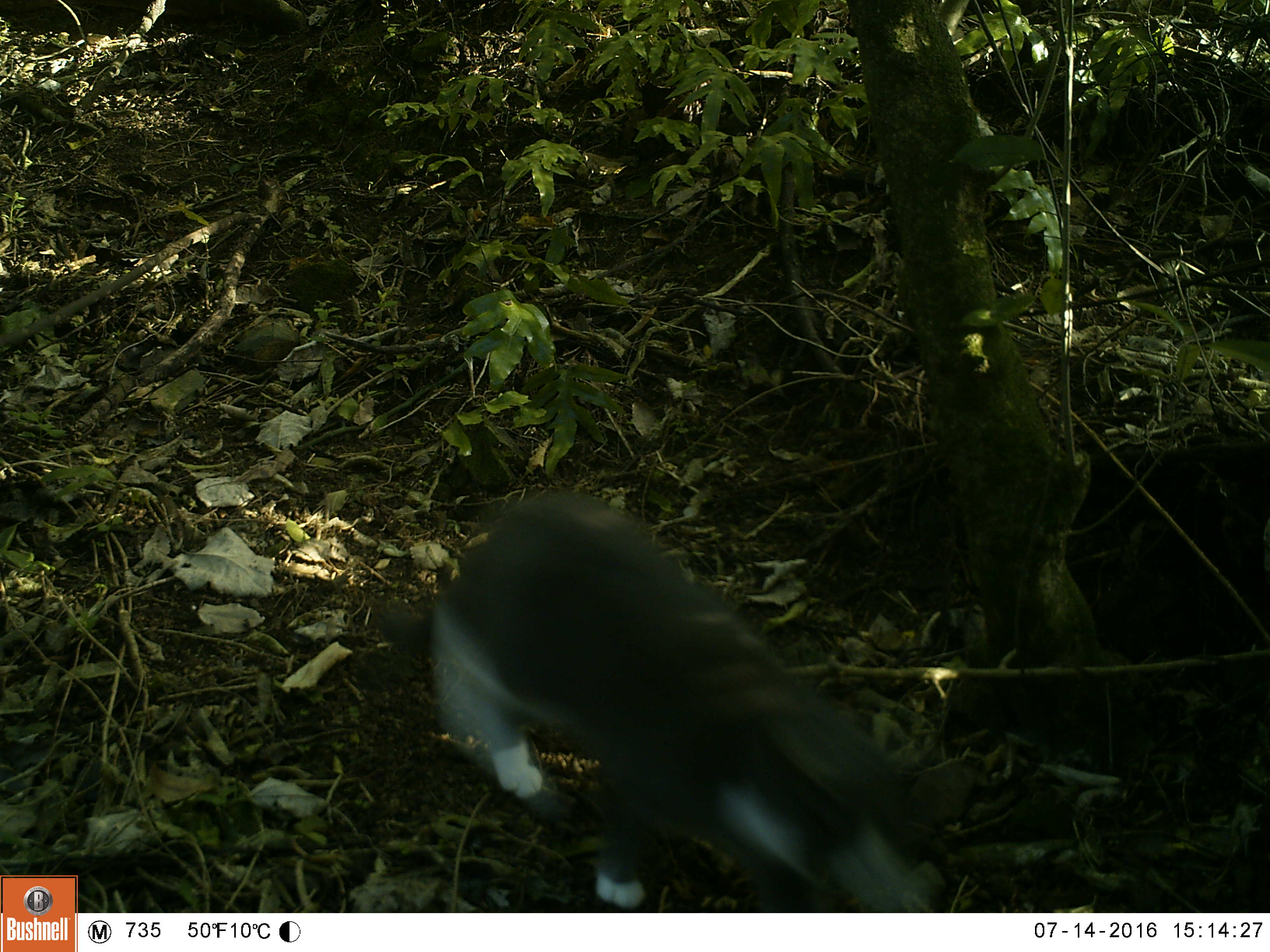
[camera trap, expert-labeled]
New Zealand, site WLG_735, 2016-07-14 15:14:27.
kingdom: Animalia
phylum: Chordata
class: Mammalia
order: Carnivora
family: Felidae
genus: Felis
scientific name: Felis catus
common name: domestic cat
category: cat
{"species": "cat (domestic cat) (Felis catus)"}